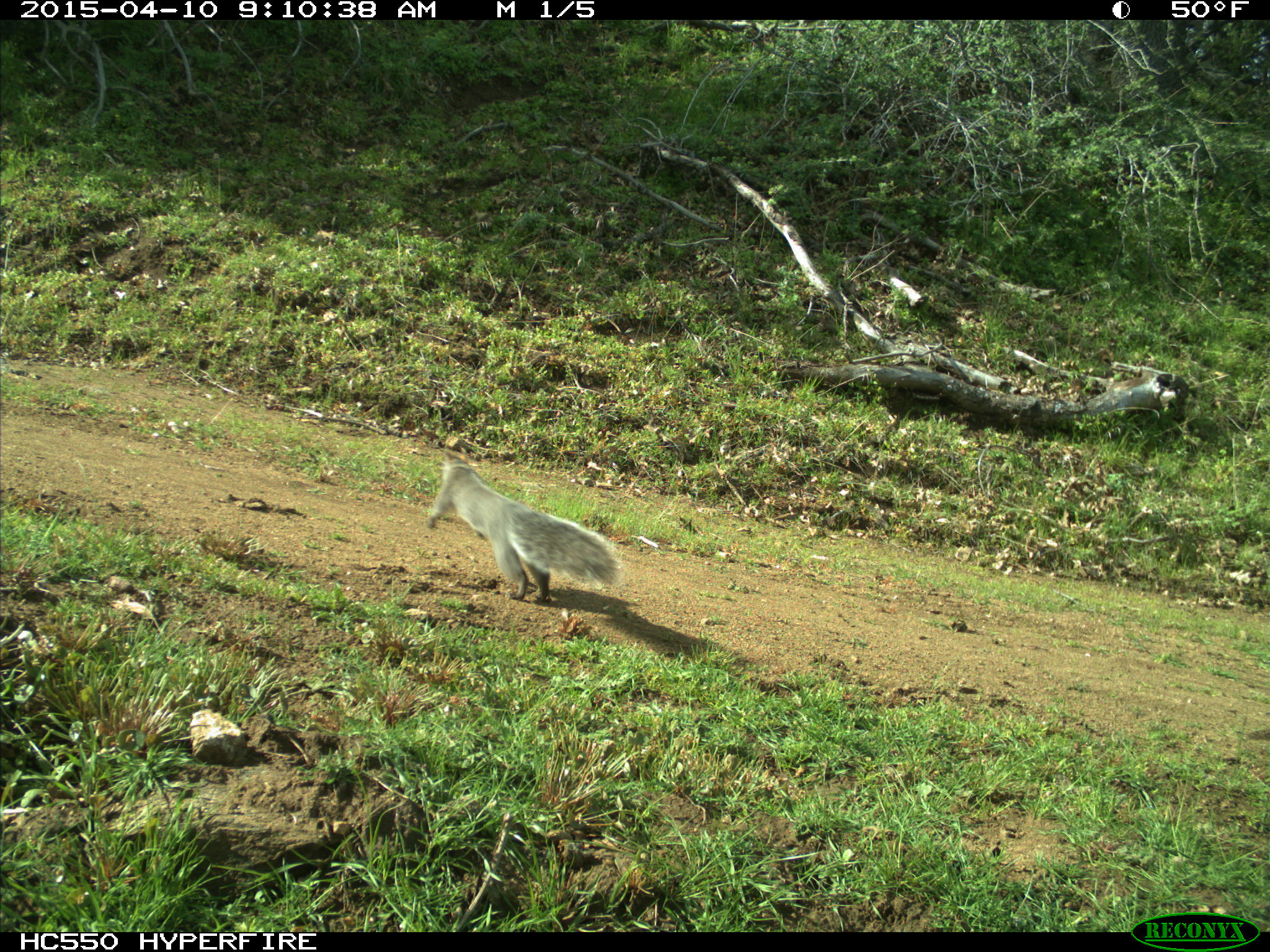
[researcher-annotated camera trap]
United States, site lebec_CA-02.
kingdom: Animalia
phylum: Chordata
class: Mammalia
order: Rodentia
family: Sciuridae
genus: Sciurus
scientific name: Sciurus carolinensis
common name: eastern gray squirrel